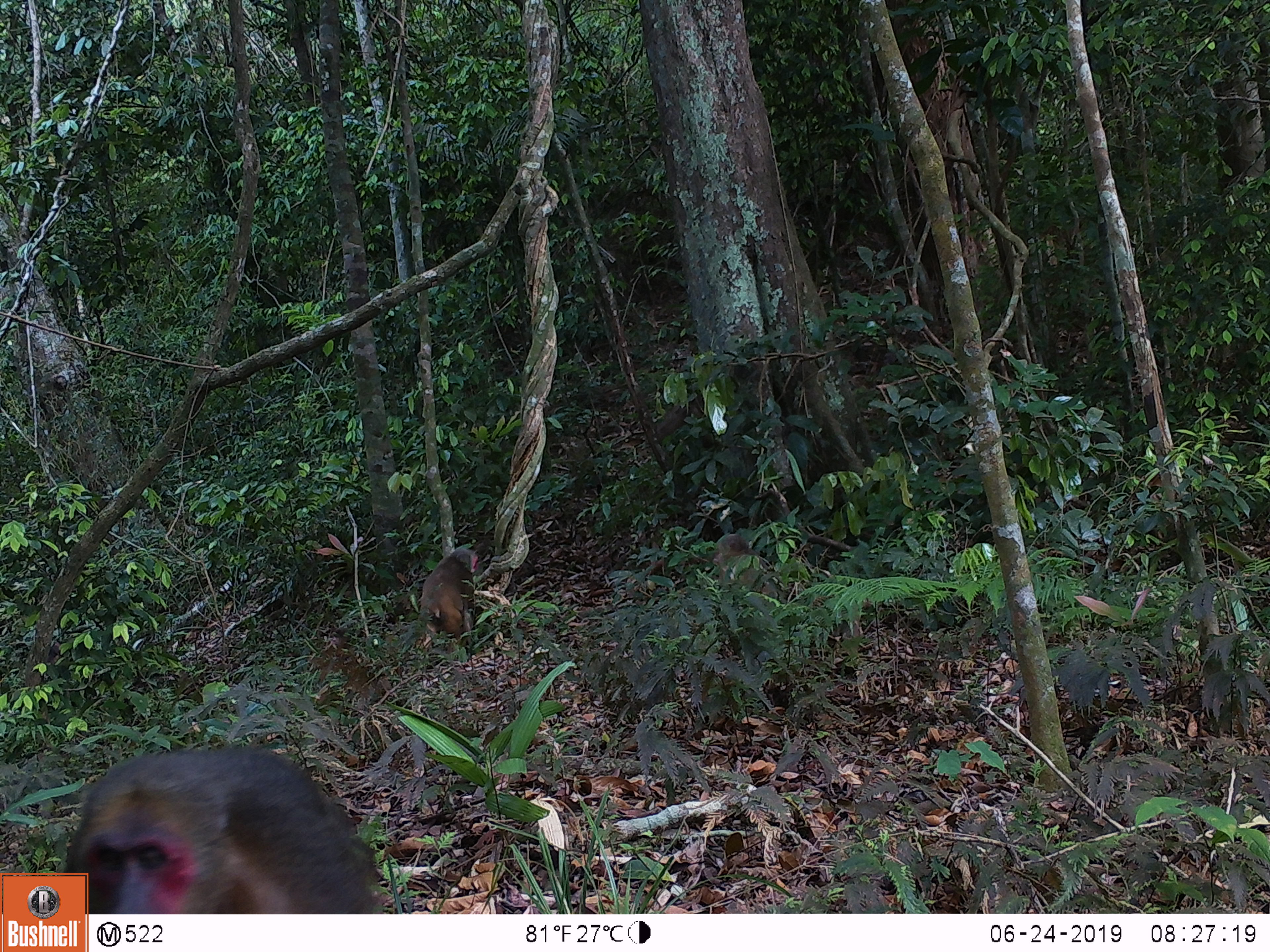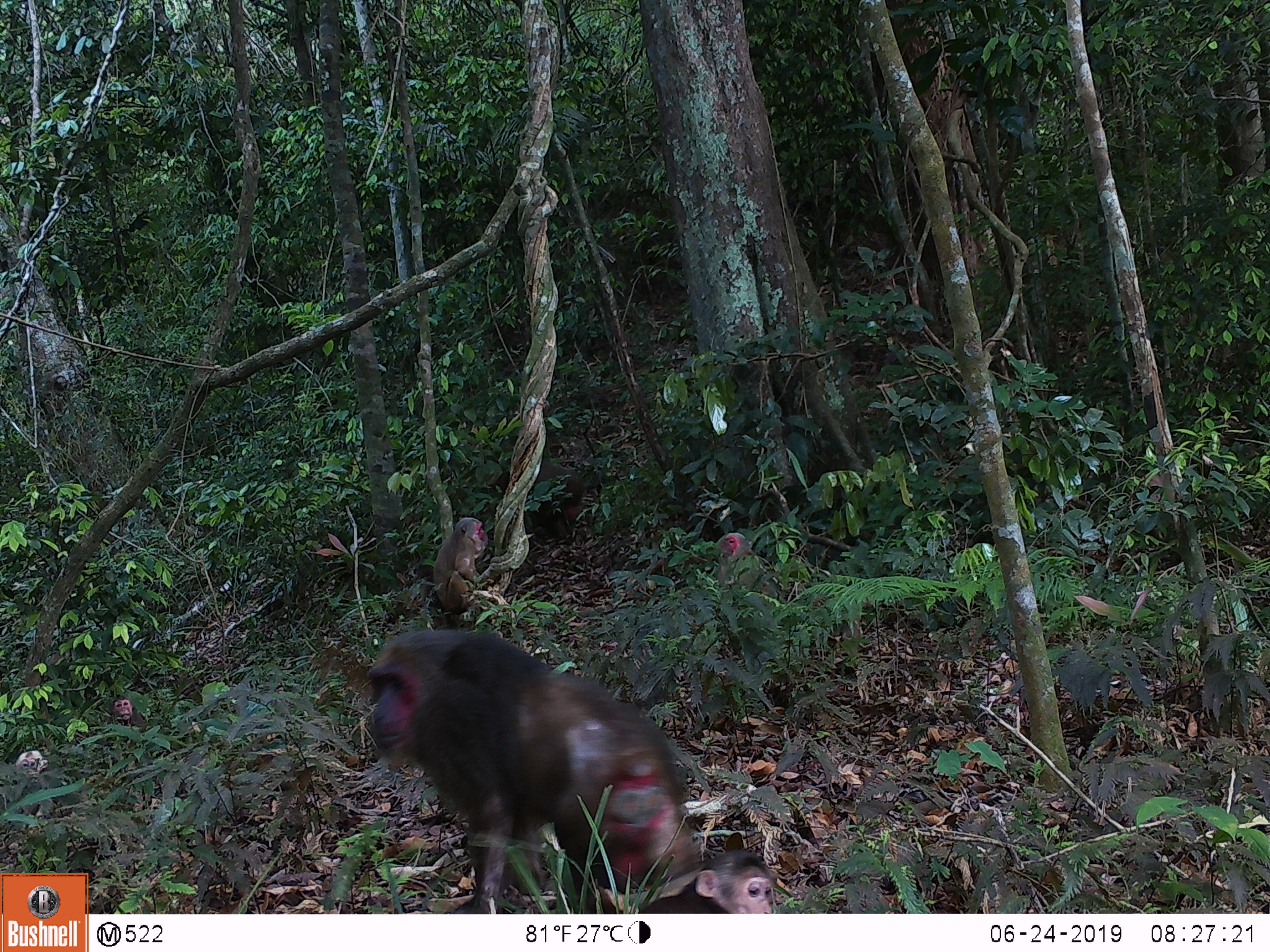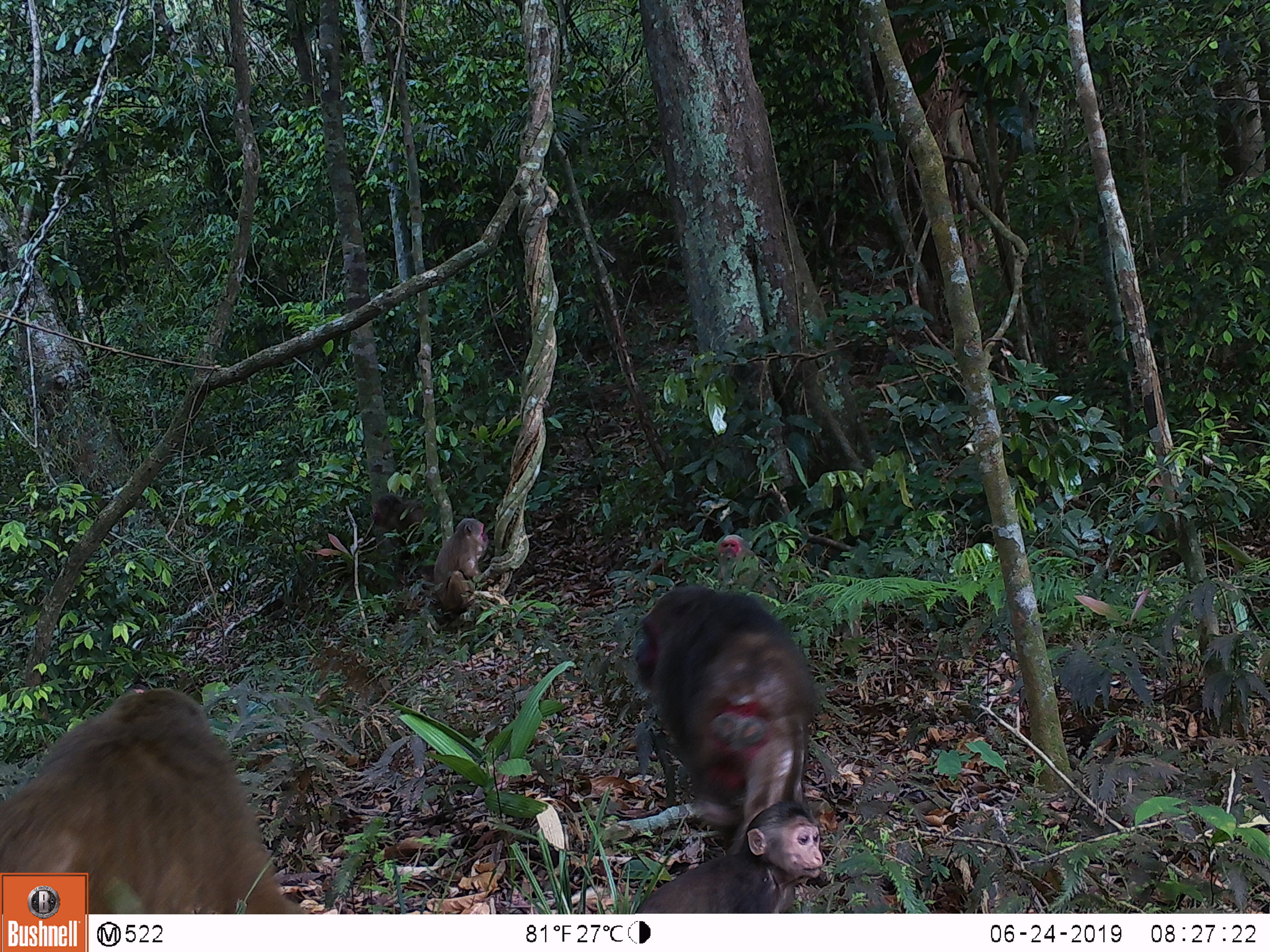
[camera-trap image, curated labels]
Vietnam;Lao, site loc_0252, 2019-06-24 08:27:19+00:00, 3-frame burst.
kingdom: Animalia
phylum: Chordata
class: Mammalia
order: Primates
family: Cercopithecidae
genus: Macaca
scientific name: Macaca arctoides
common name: stump-tailed macaque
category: stump tailed macaque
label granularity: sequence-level